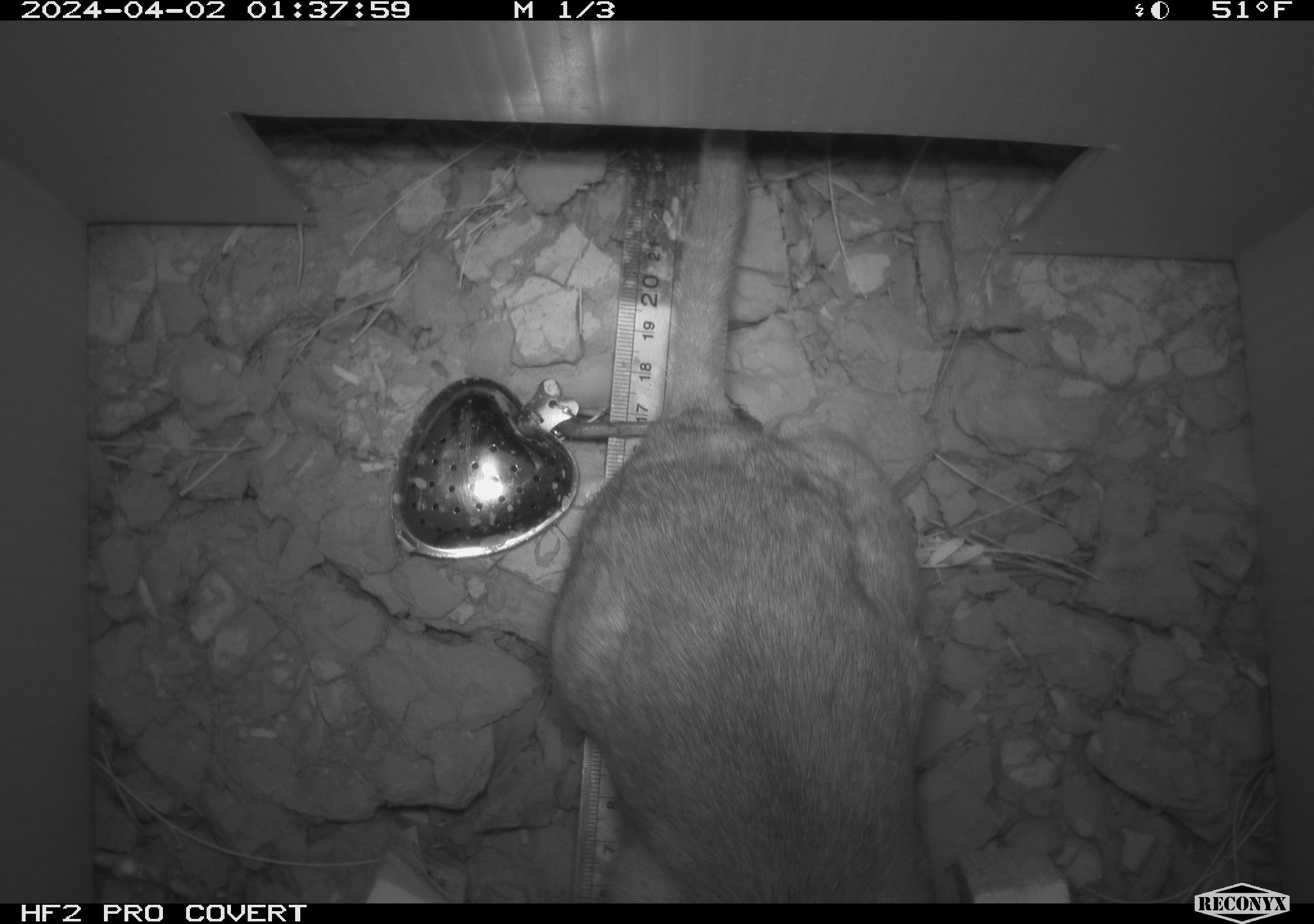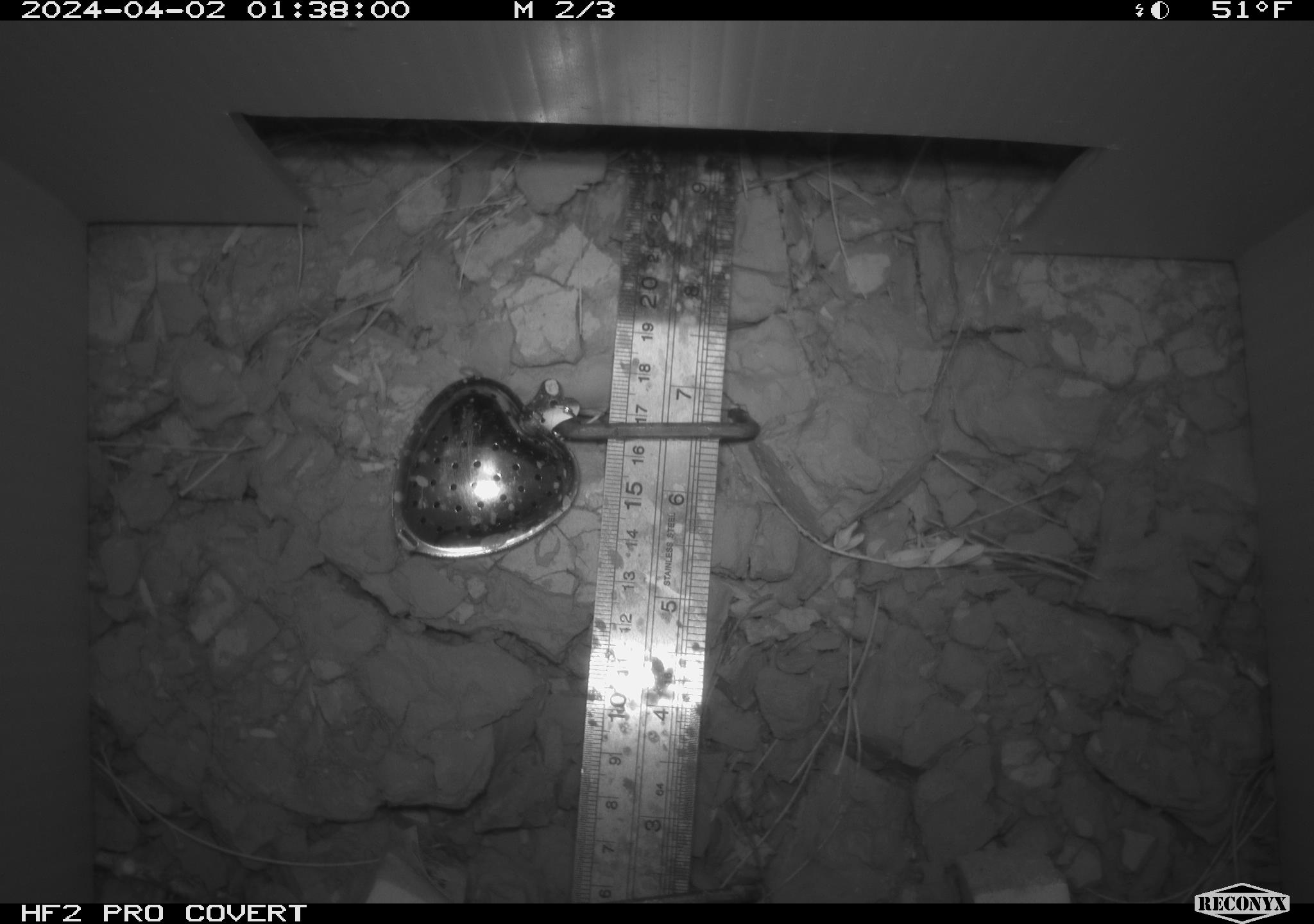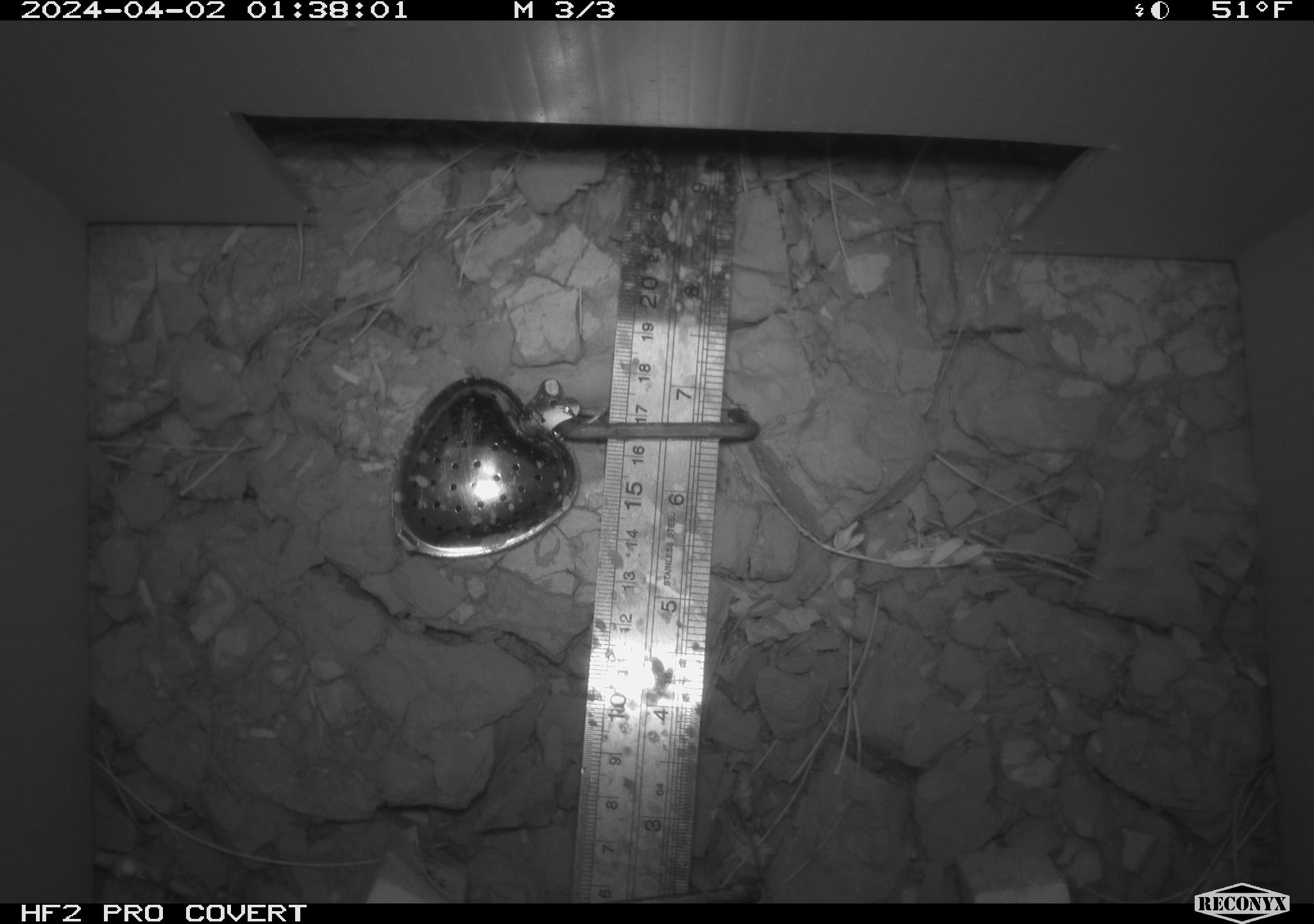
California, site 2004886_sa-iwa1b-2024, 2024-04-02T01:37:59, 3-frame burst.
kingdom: Animalia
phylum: Chordata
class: Mammalia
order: Rodentia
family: Cricetidae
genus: Neotoma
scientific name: Neotoma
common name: pack rat or woodrat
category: neotoma species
Neotoma species (pack rat or woodrat) (Neotoma).